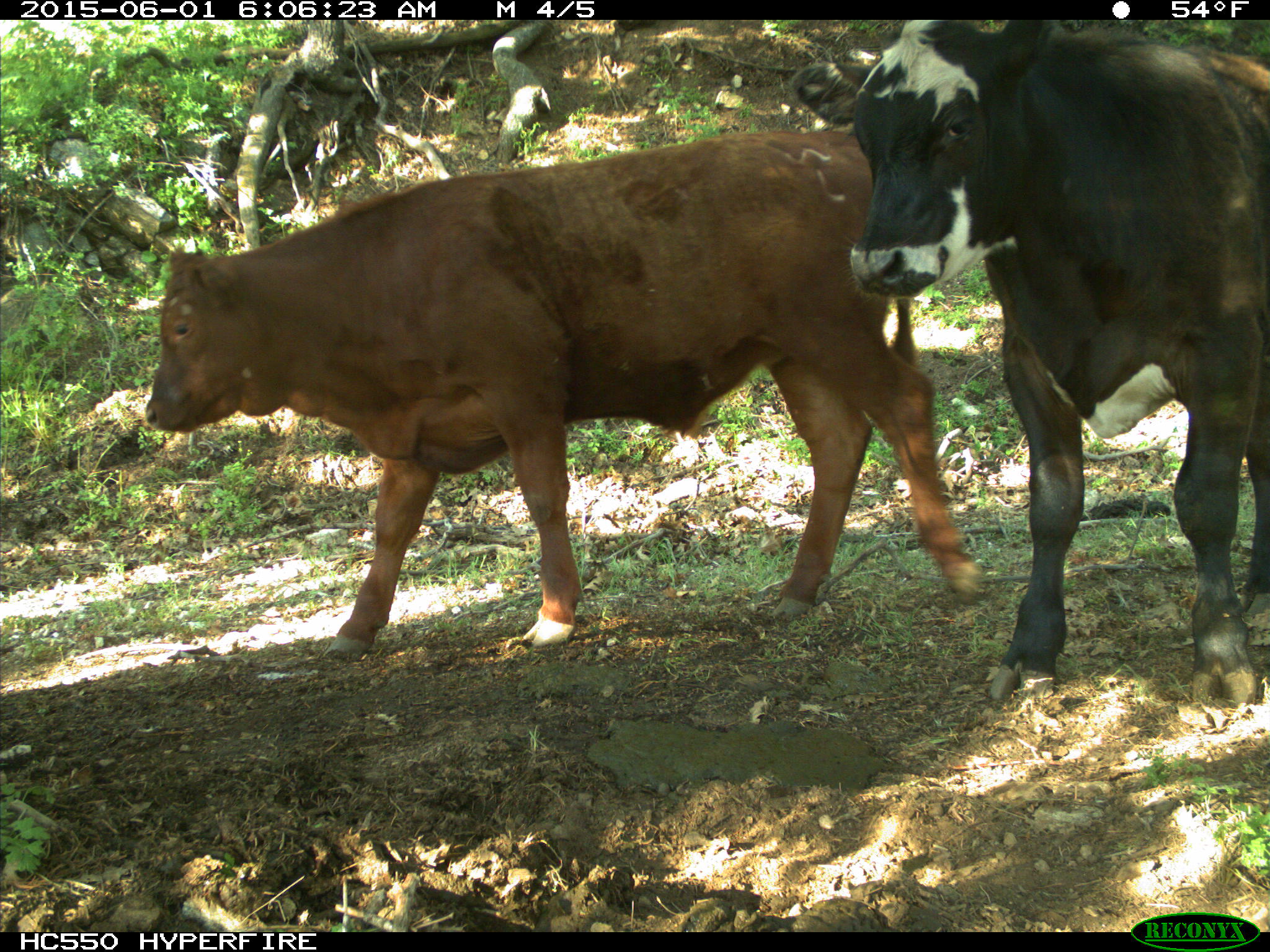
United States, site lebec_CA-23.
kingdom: Animalia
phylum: Chordata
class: Mammalia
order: Artiodactyla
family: Bovidae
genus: Bos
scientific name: Bos taurus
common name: domestic cow